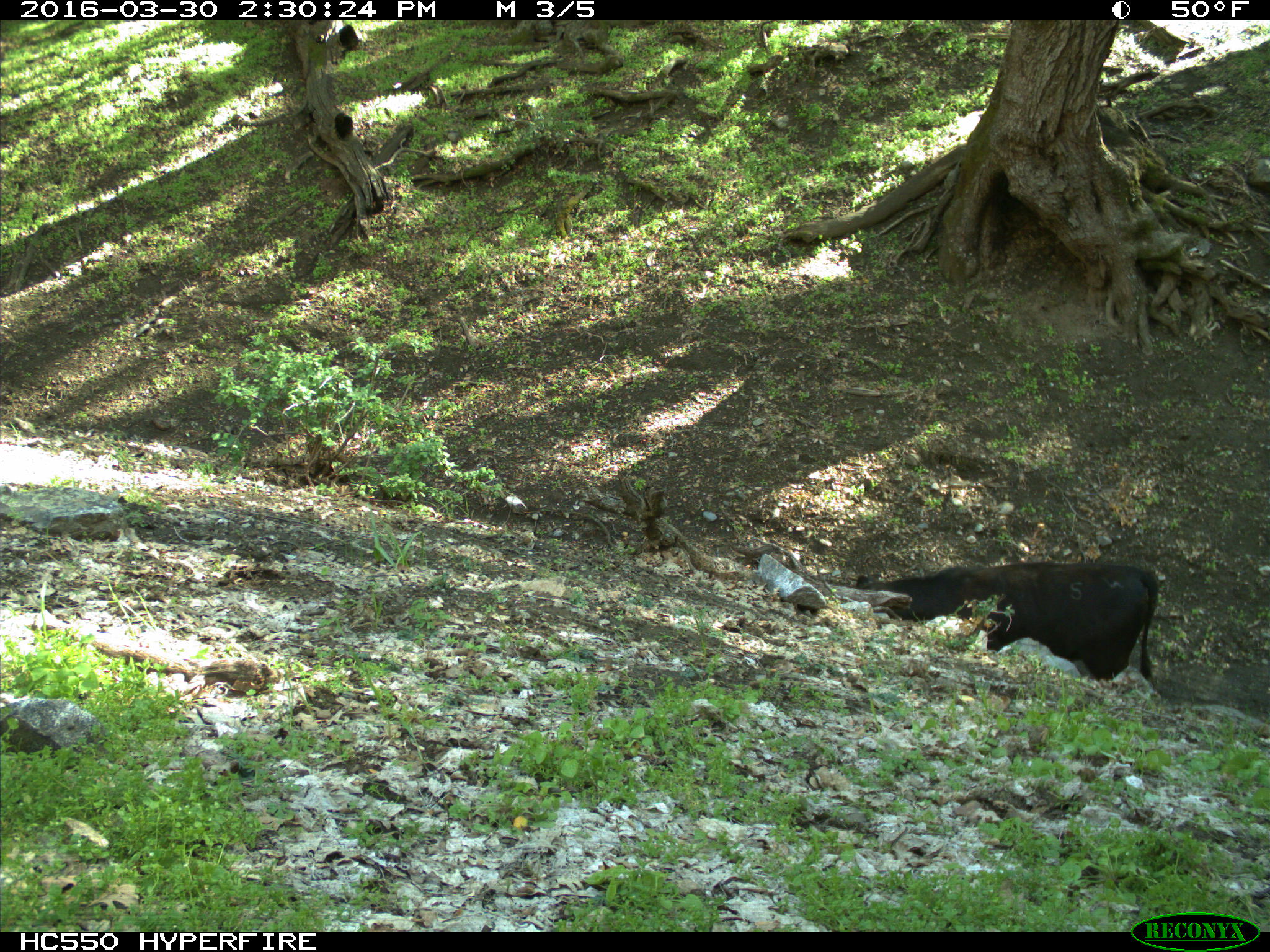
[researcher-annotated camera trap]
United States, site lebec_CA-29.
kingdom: Animalia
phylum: Chordata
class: Mammalia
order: Artiodactyla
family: Bovidae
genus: Bos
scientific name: Bos taurus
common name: domestic cow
Bos taurus (domestic cow).